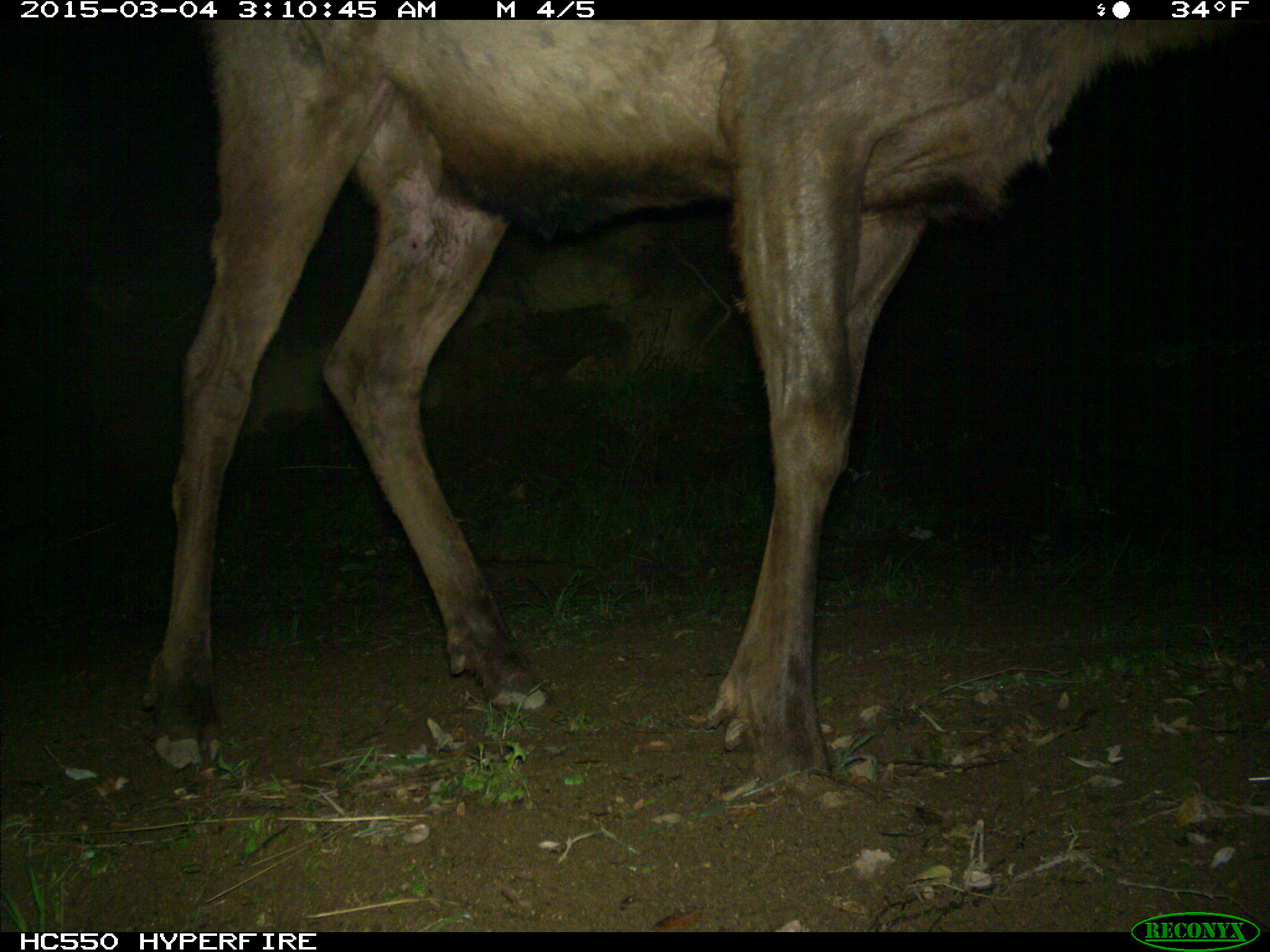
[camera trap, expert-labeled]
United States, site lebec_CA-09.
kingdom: Animalia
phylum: Chordata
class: Mammalia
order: Artiodactyla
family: Cervidae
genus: Cervus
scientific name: Cervus canadensis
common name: elk